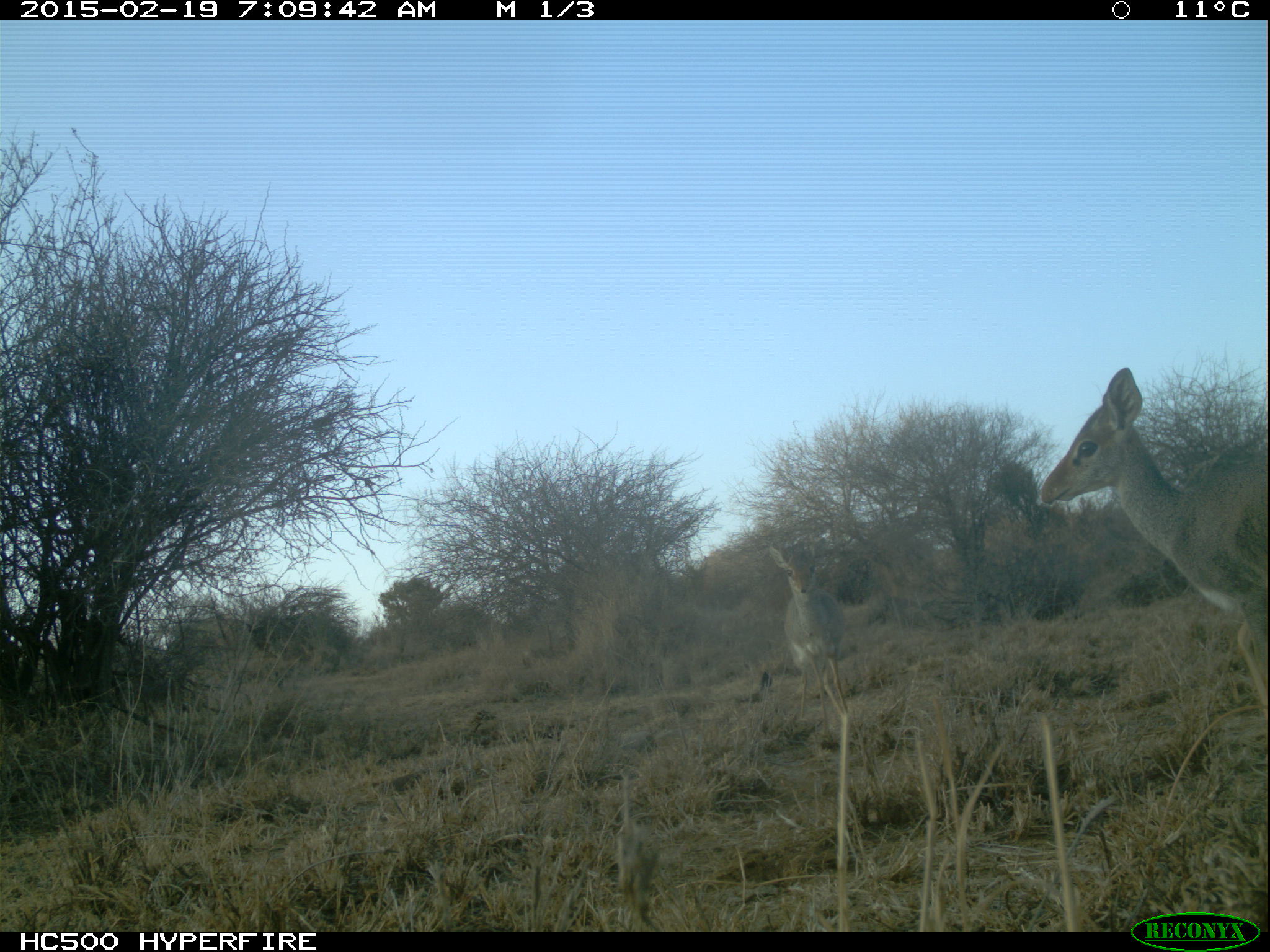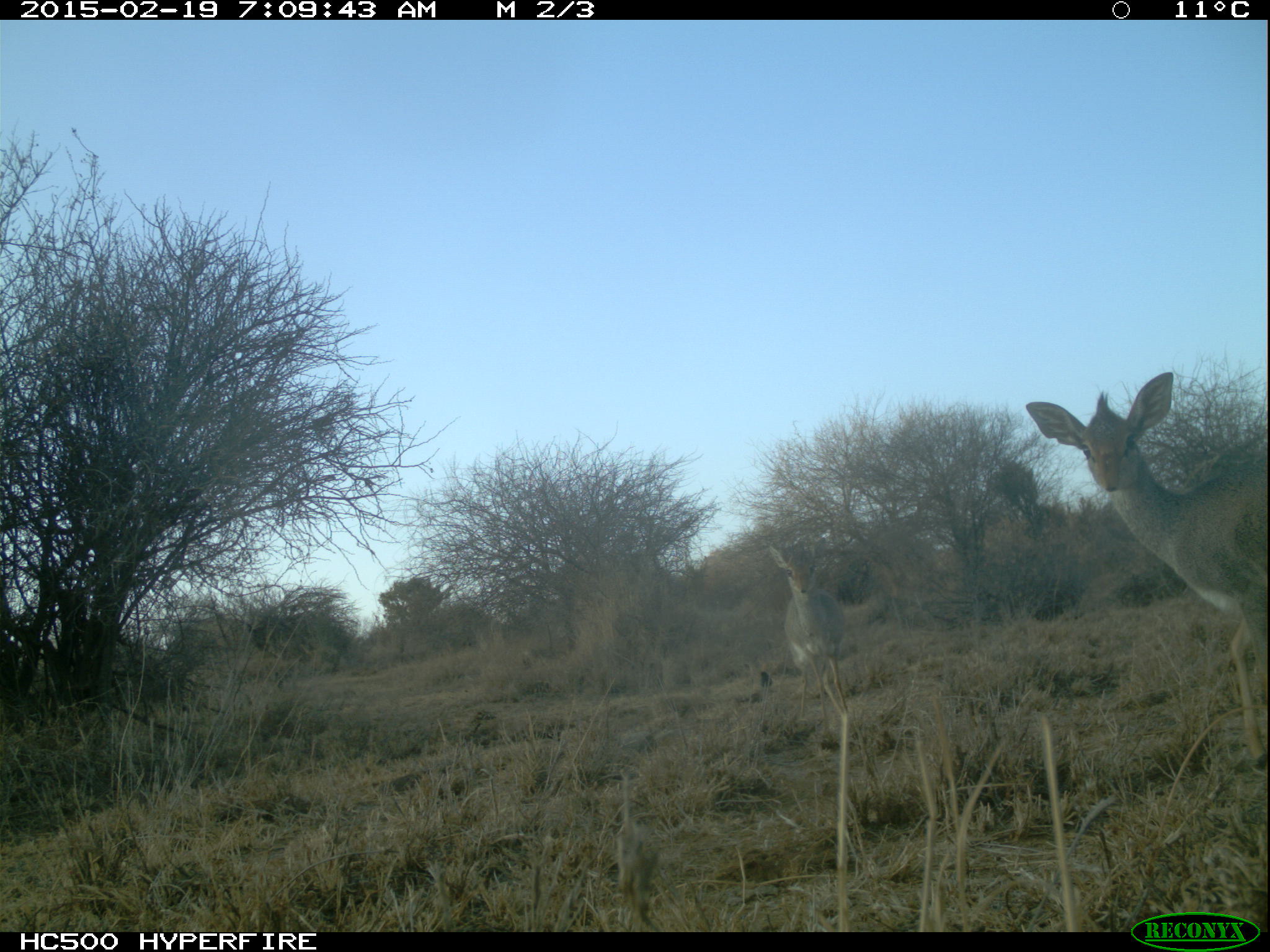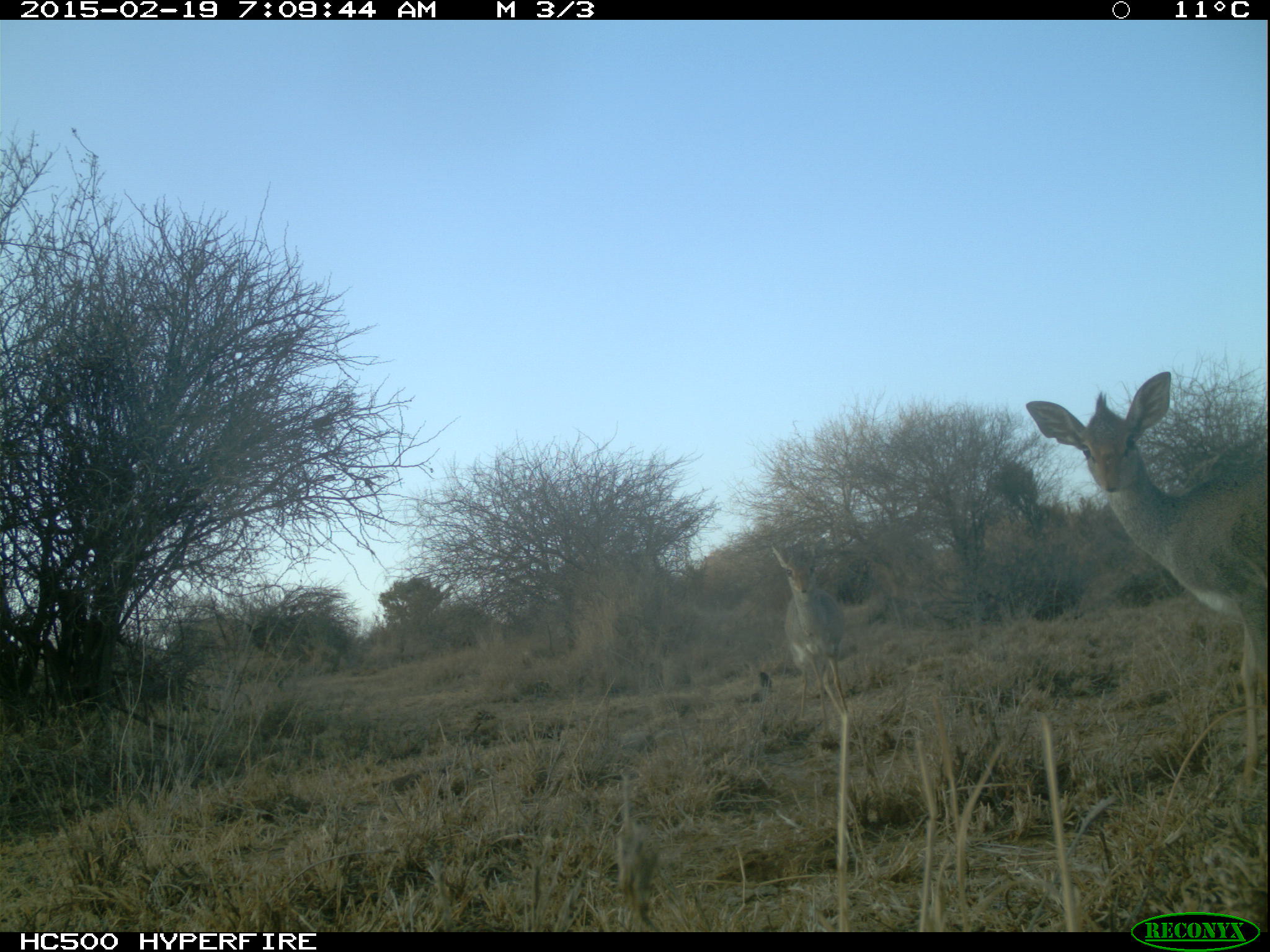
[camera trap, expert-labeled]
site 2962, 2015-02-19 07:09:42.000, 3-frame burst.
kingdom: Animalia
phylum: Chordata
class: Mammalia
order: Artiodactyla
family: Bovidae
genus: Madoqua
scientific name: Madoqua guentheri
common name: günther's dik-dik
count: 2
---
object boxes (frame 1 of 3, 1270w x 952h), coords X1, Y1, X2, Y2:
madoqua guentheri: 1041, 368, 1254, 695; 766, 540, 849, 722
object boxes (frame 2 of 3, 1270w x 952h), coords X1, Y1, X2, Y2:
madoqua guentheri: 1026, 371, 1267, 760; 764, 538, 852, 727